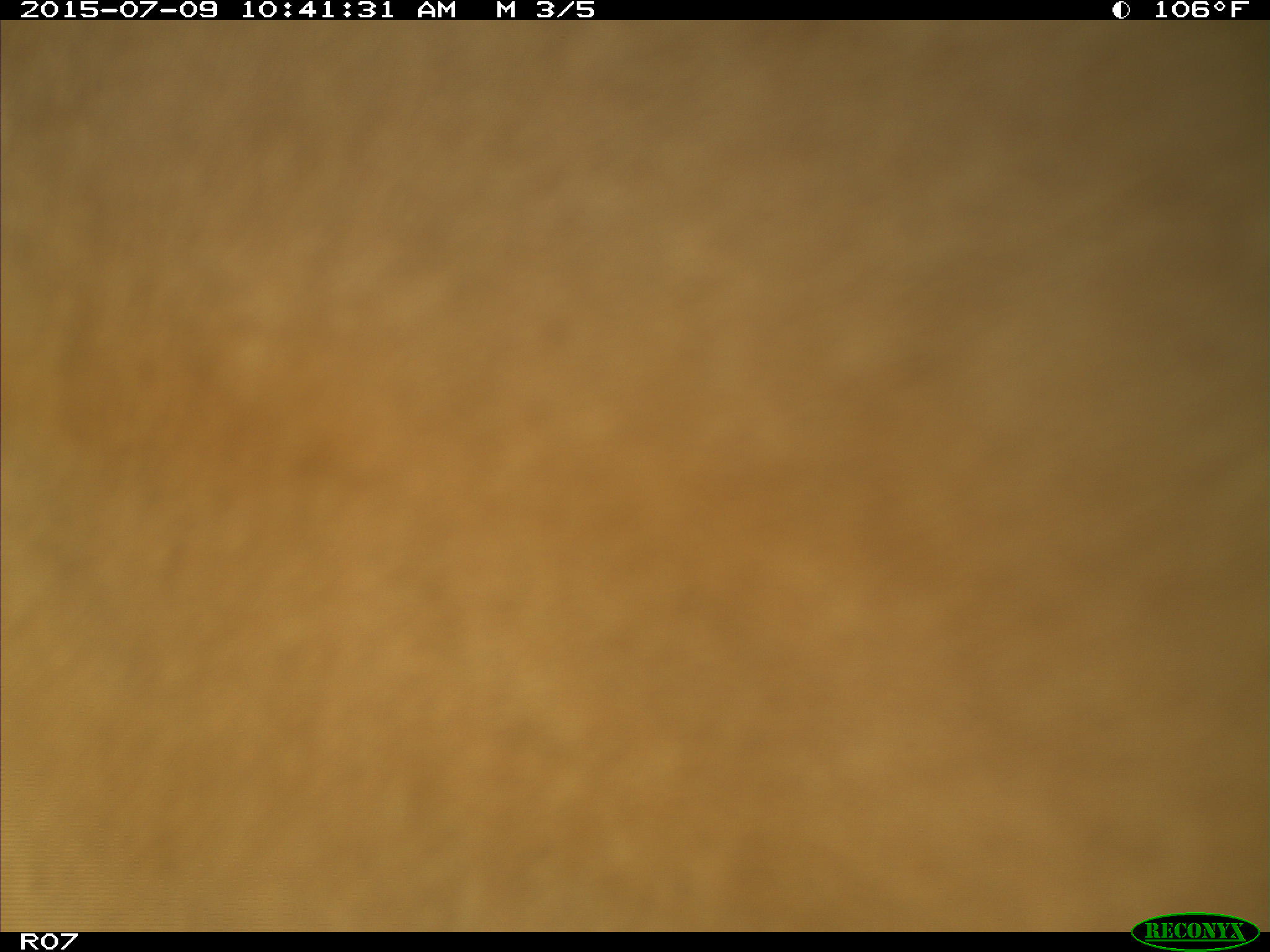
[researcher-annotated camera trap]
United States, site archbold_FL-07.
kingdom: Animalia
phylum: Chordata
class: Mammalia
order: Artiodactyla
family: Bovidae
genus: Bos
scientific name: Bos taurus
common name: domestic cow